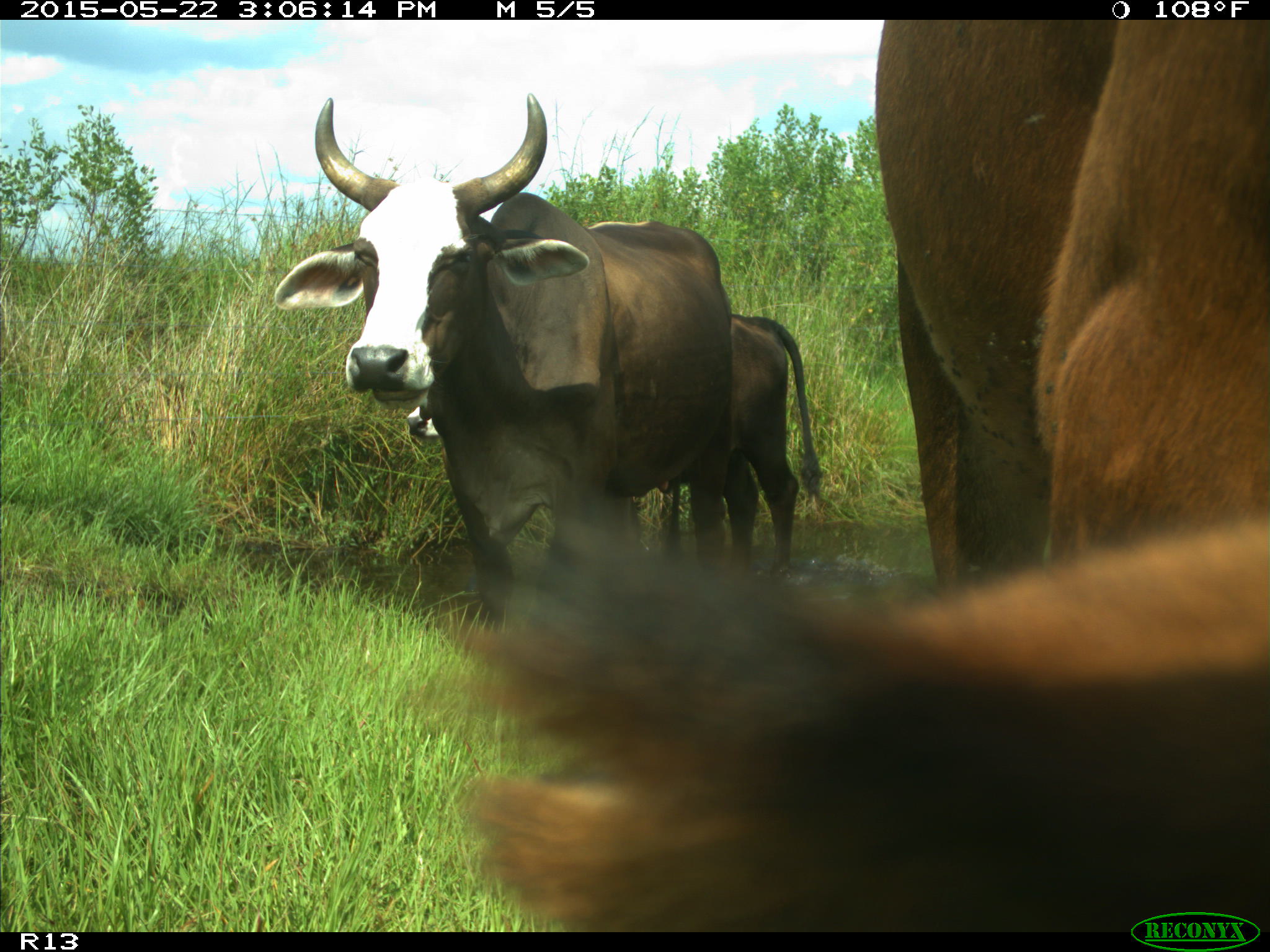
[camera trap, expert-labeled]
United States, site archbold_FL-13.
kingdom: Animalia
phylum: Chordata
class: Mammalia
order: Artiodactyla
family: Bovidae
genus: Bos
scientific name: Bos taurus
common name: domestic cow